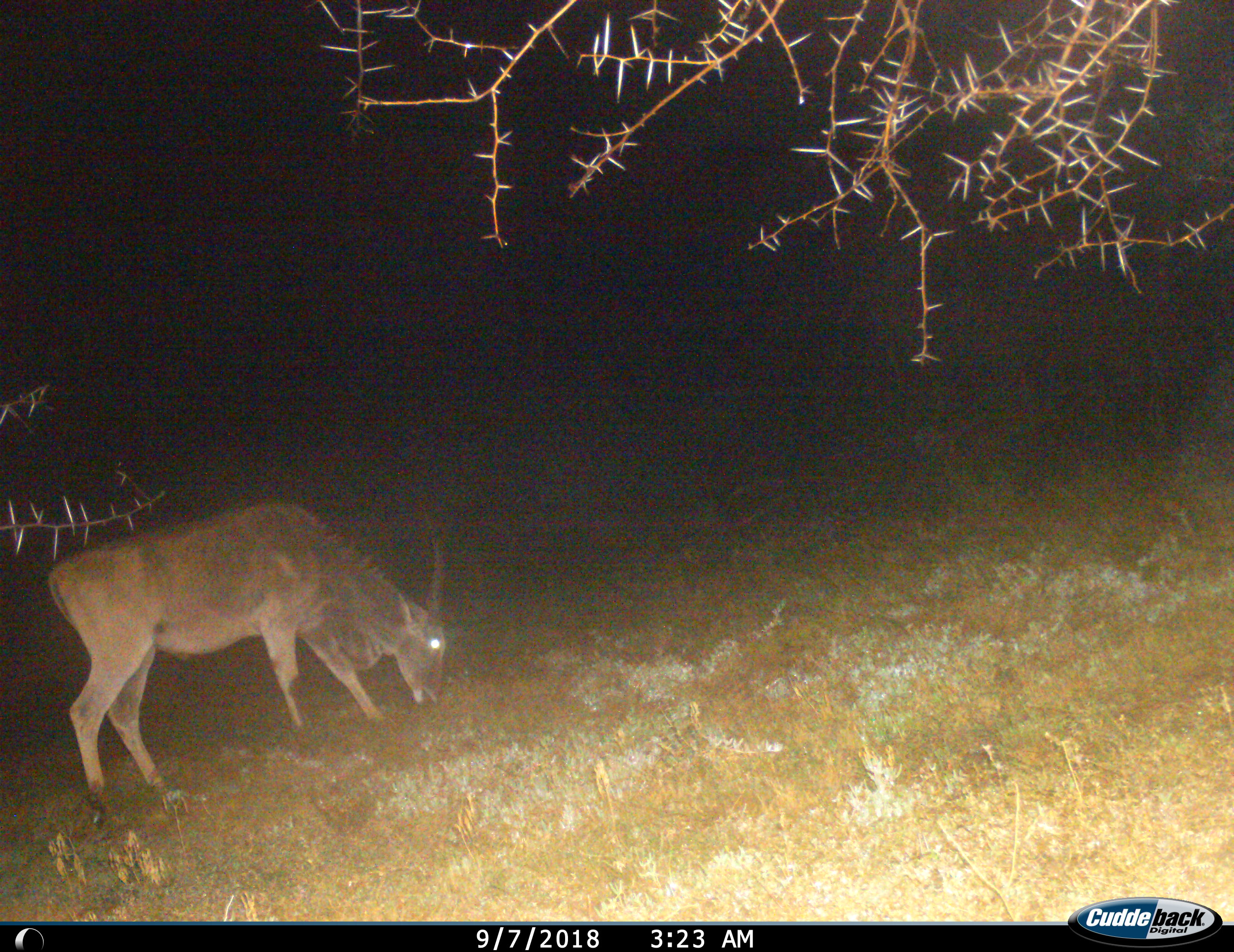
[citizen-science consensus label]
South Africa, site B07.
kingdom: Animalia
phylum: Chordata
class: Mammalia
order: Artiodactyla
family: Bovidae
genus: Tragelaphus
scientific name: Tragelaphus oryx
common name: eland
Eland (Tragelaphus oryx), count 1. Behavior (volunteer vote fractions): standing 11%, resting 0%, moving 22%, interacting 0%. Young present (vote fraction): 0%. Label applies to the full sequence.